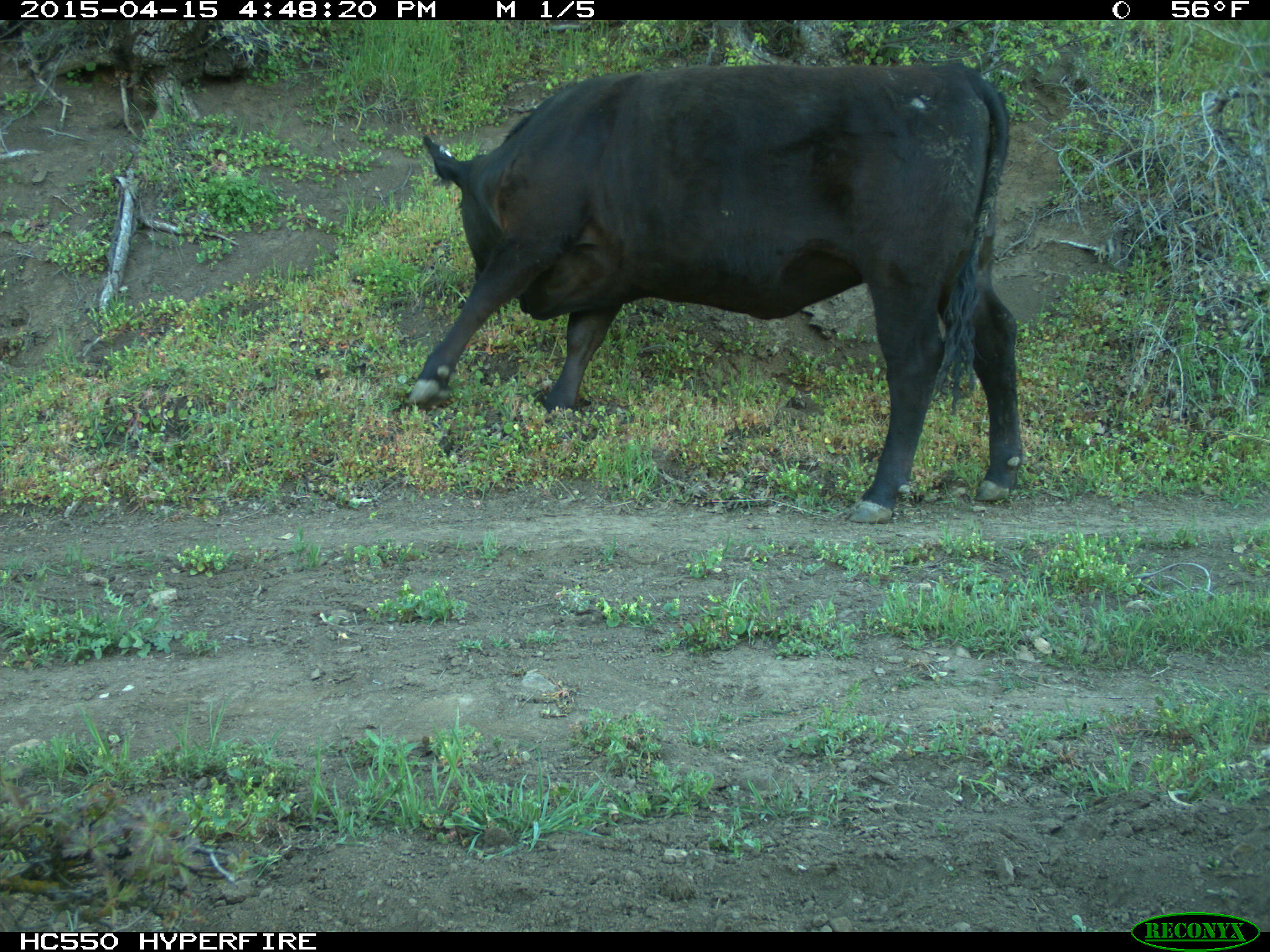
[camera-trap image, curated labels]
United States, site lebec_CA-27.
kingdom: Animalia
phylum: Chordata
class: Mammalia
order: Artiodactyla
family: Bovidae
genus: Bos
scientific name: Bos taurus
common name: domestic cow